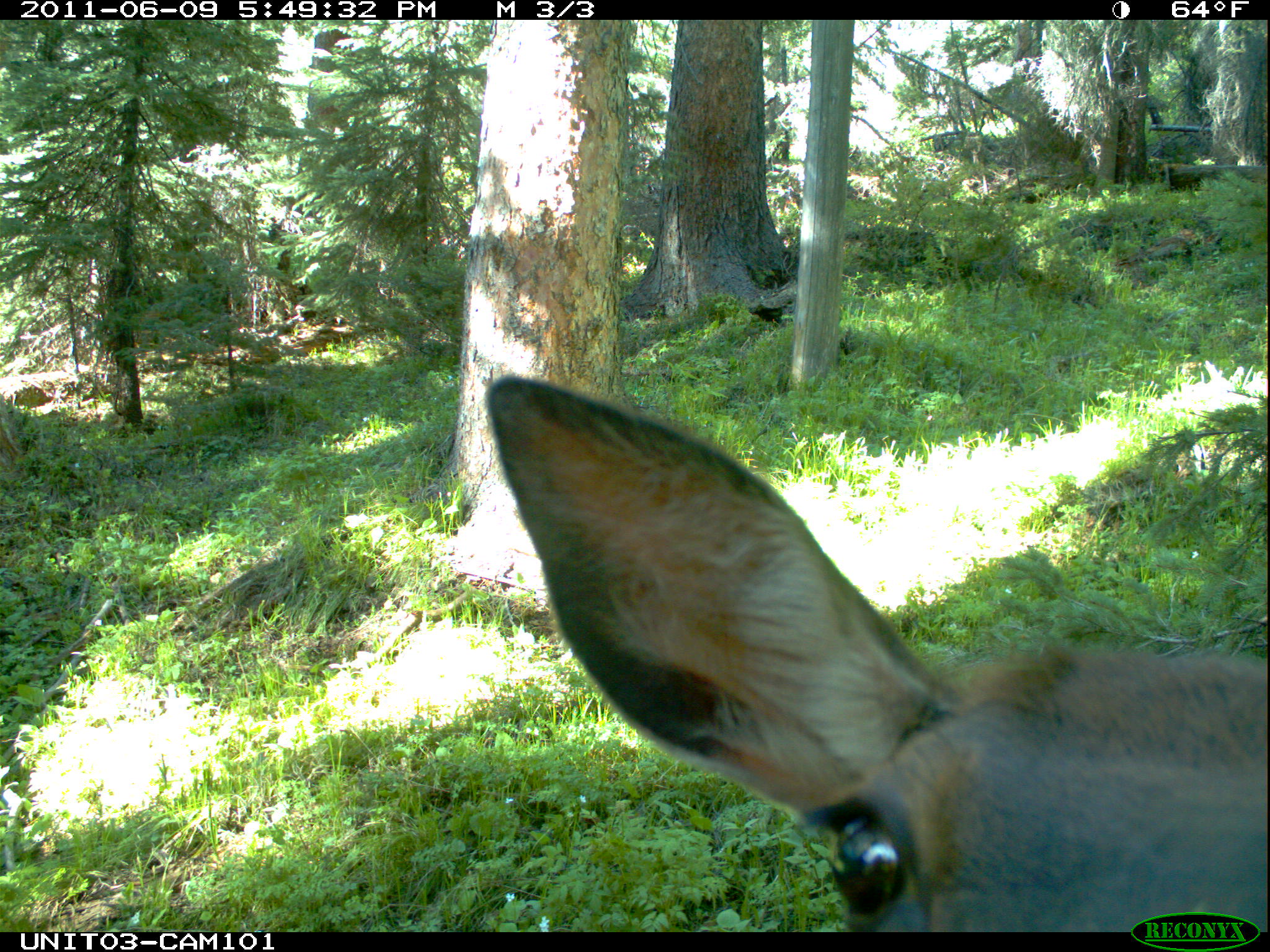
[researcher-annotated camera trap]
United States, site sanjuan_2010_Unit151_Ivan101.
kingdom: Animalia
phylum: Chordata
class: Mammalia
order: Artiodactyla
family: Cervidae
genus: Cervus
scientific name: Cervus elaphus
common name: red deer